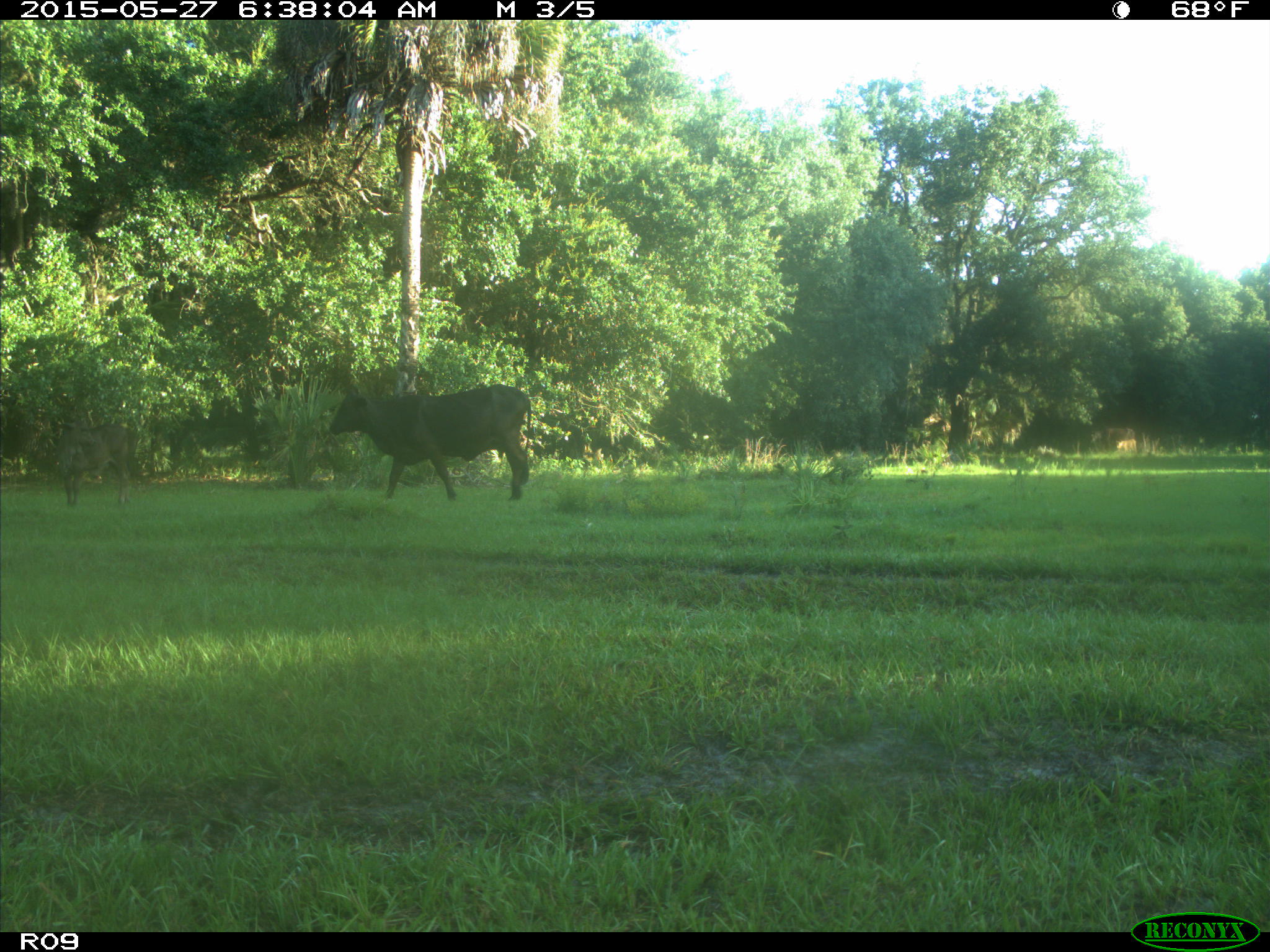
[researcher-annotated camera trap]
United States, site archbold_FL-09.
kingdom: Animalia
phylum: Chordata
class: Mammalia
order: Artiodactyla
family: Bovidae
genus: Bos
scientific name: Bos taurus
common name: domestic cow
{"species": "Bos taurus (domestic cow)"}